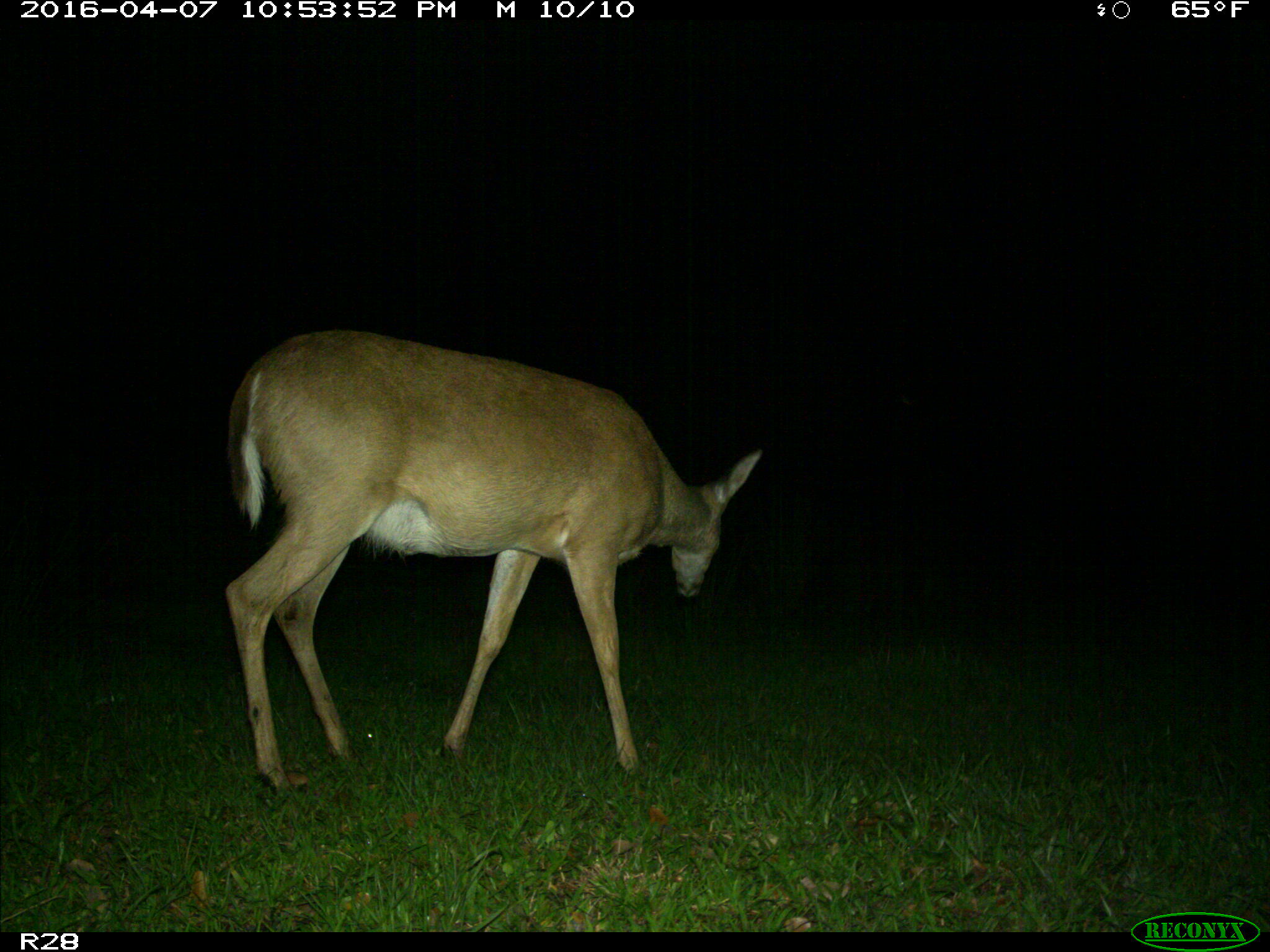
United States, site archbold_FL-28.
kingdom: Animalia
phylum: Chordata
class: Mammalia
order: Artiodactyla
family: Cervidae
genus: Odocoileus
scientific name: Odocoileus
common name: deer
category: unidentified deer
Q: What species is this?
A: Unidentified deer (deer) (Odocoileus).